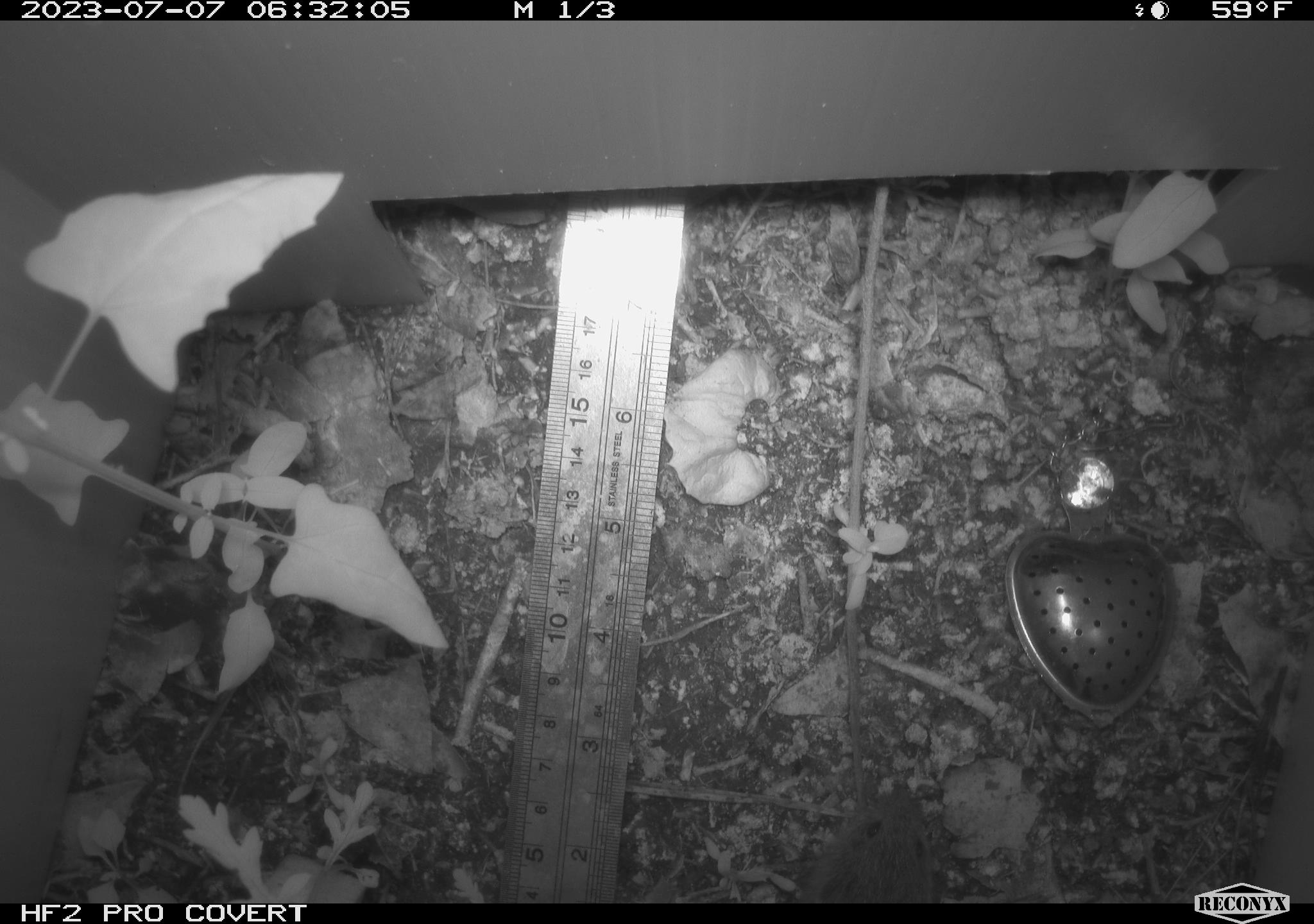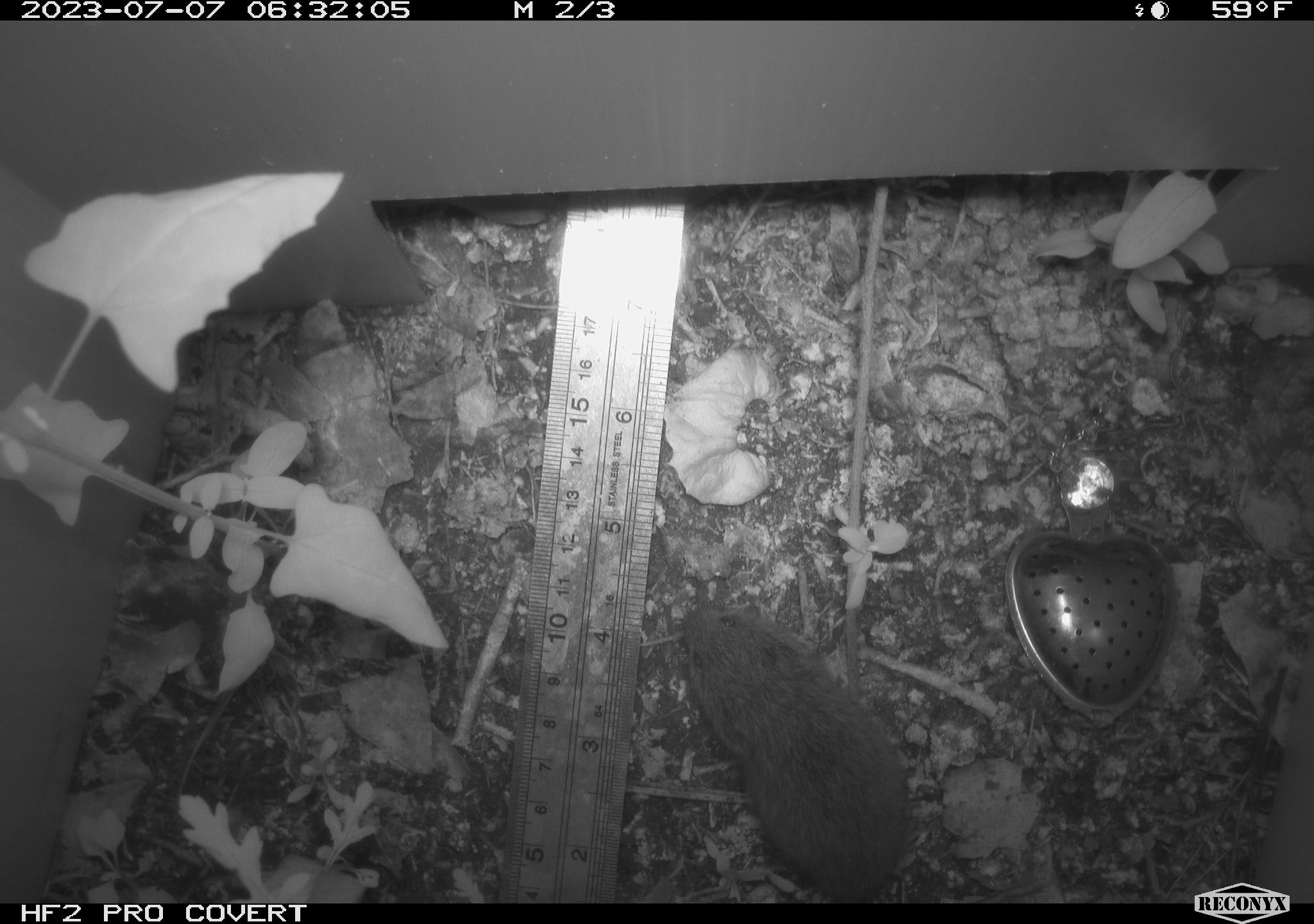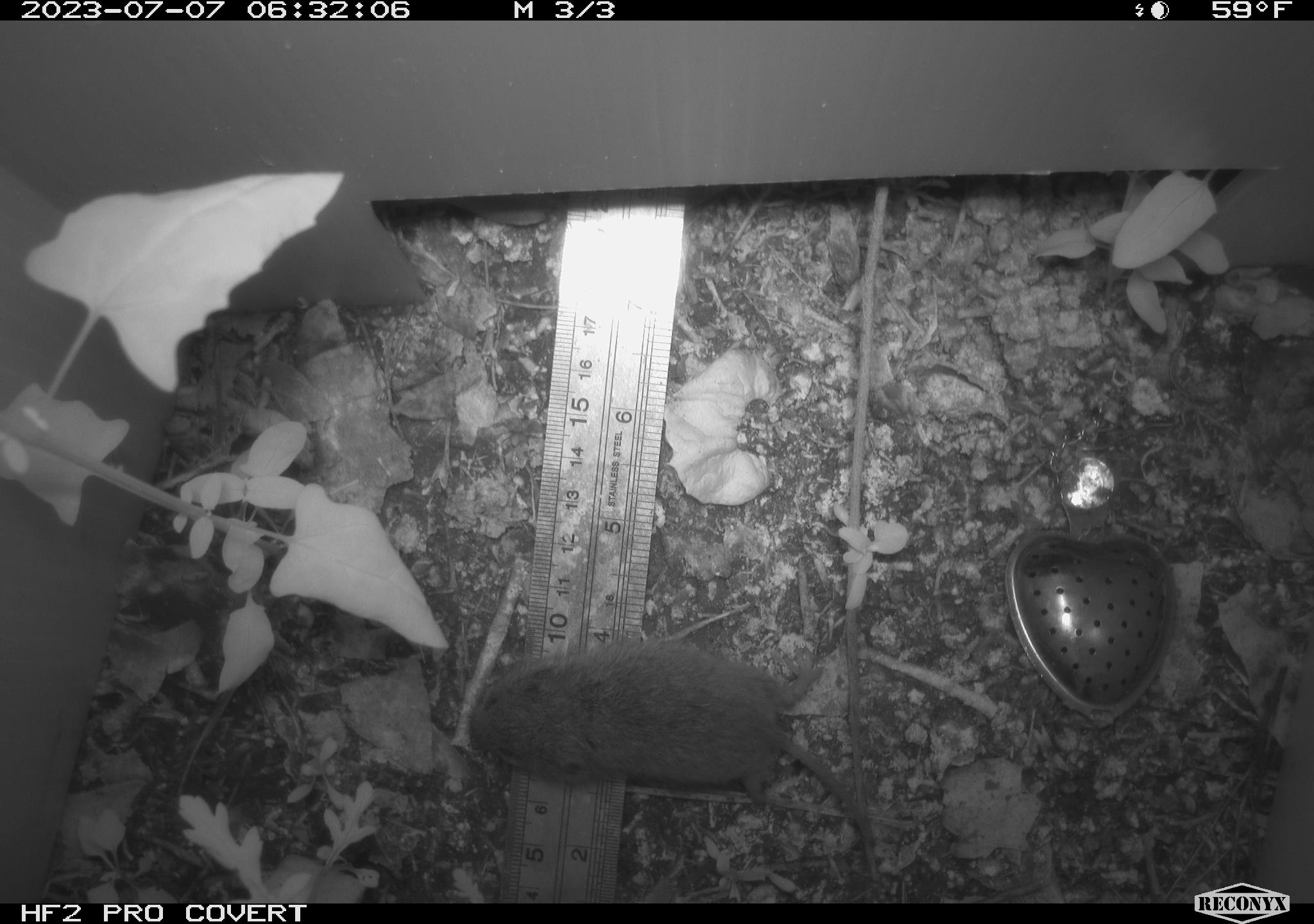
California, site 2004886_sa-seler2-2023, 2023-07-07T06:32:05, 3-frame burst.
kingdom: Animalia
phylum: Chordata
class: Mammalia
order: Rodentia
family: Cricetidae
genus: Microtus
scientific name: Microtus californicus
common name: california vole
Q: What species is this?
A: California vole (Microtus californicus).